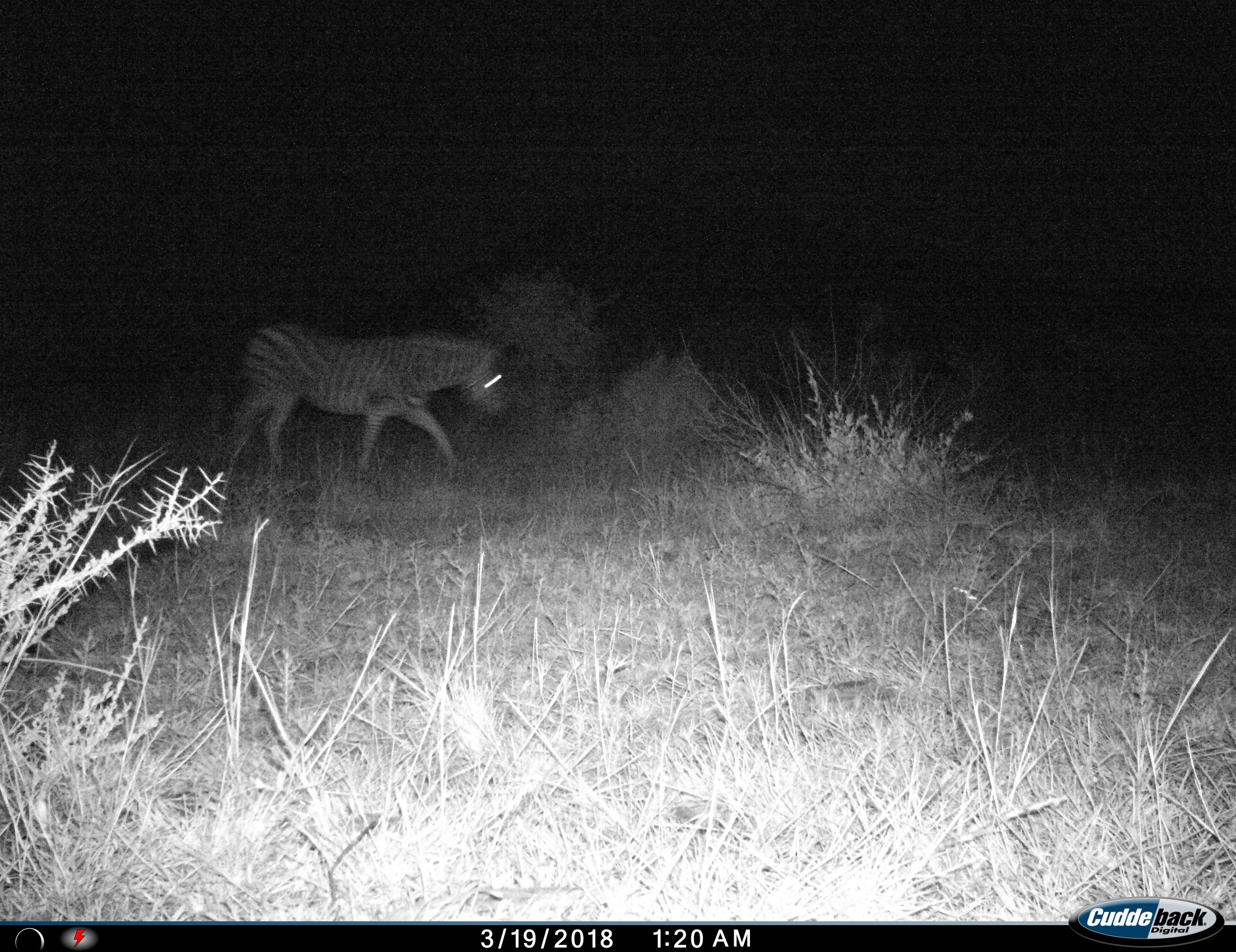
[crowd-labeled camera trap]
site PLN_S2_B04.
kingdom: Animalia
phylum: Chordata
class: Mammalia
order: Perissodactyla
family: Equidae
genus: Equus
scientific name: Equus quagga burchellii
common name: burchell's zebra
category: zebraburchells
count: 1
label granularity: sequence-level